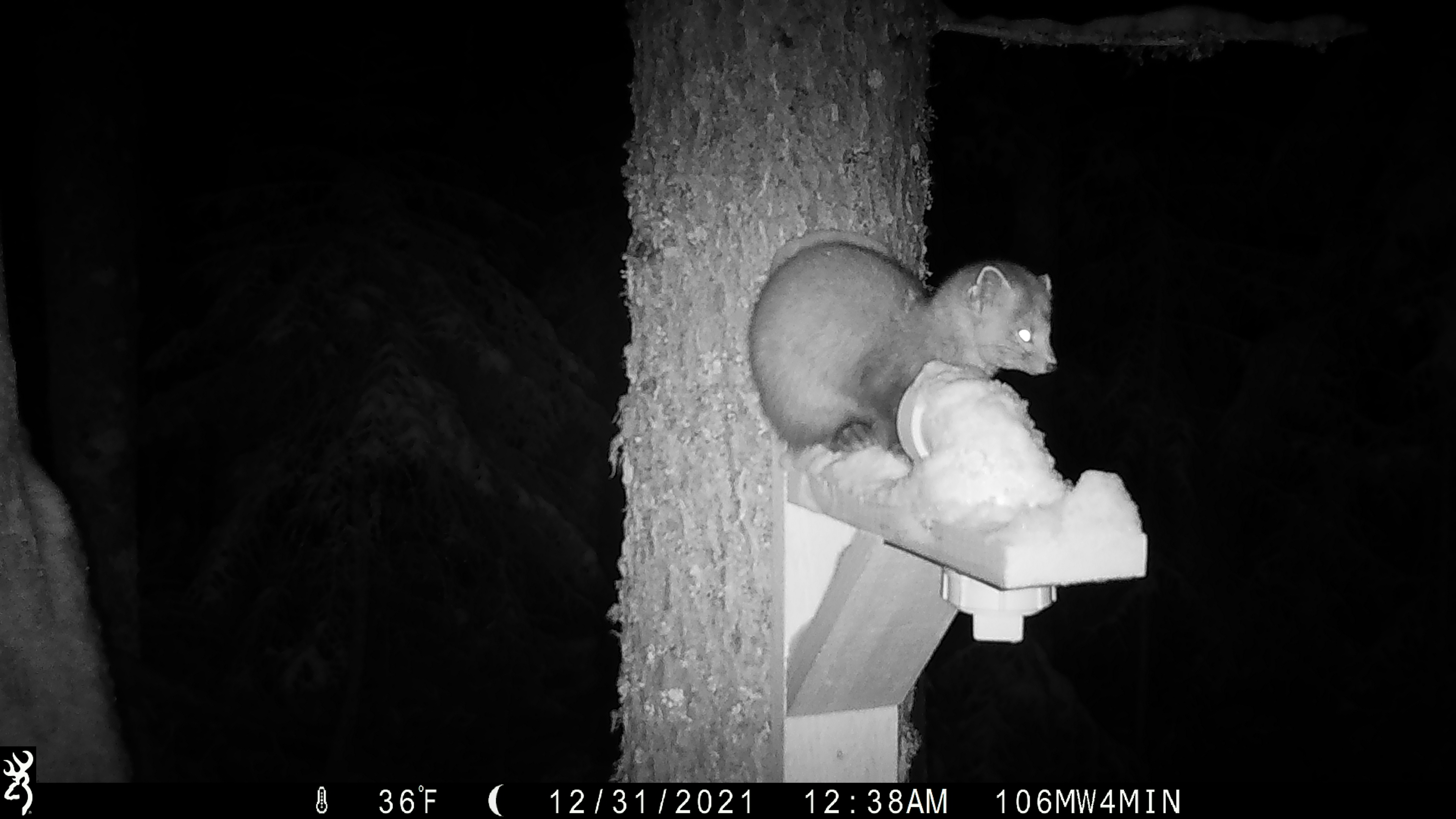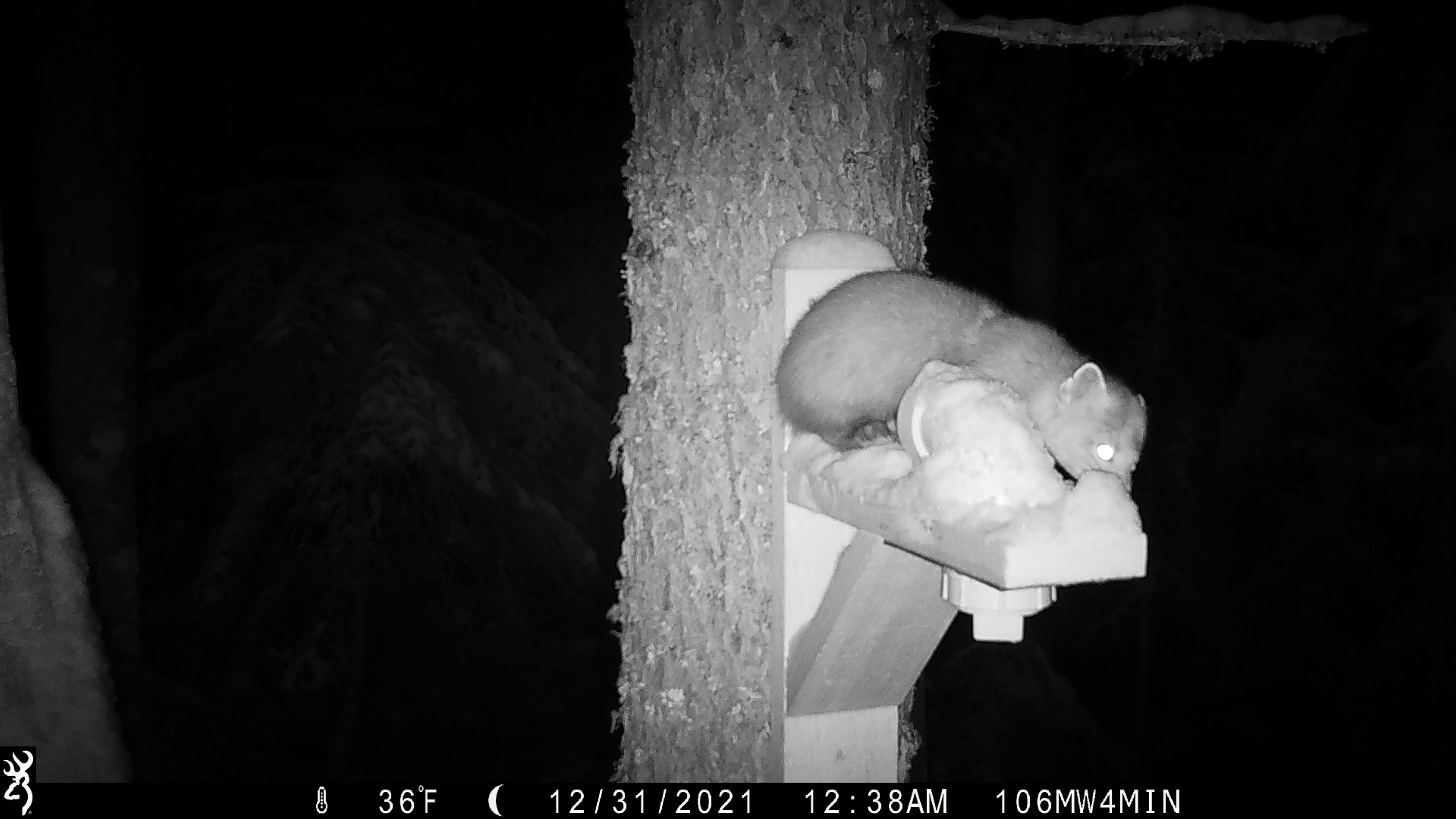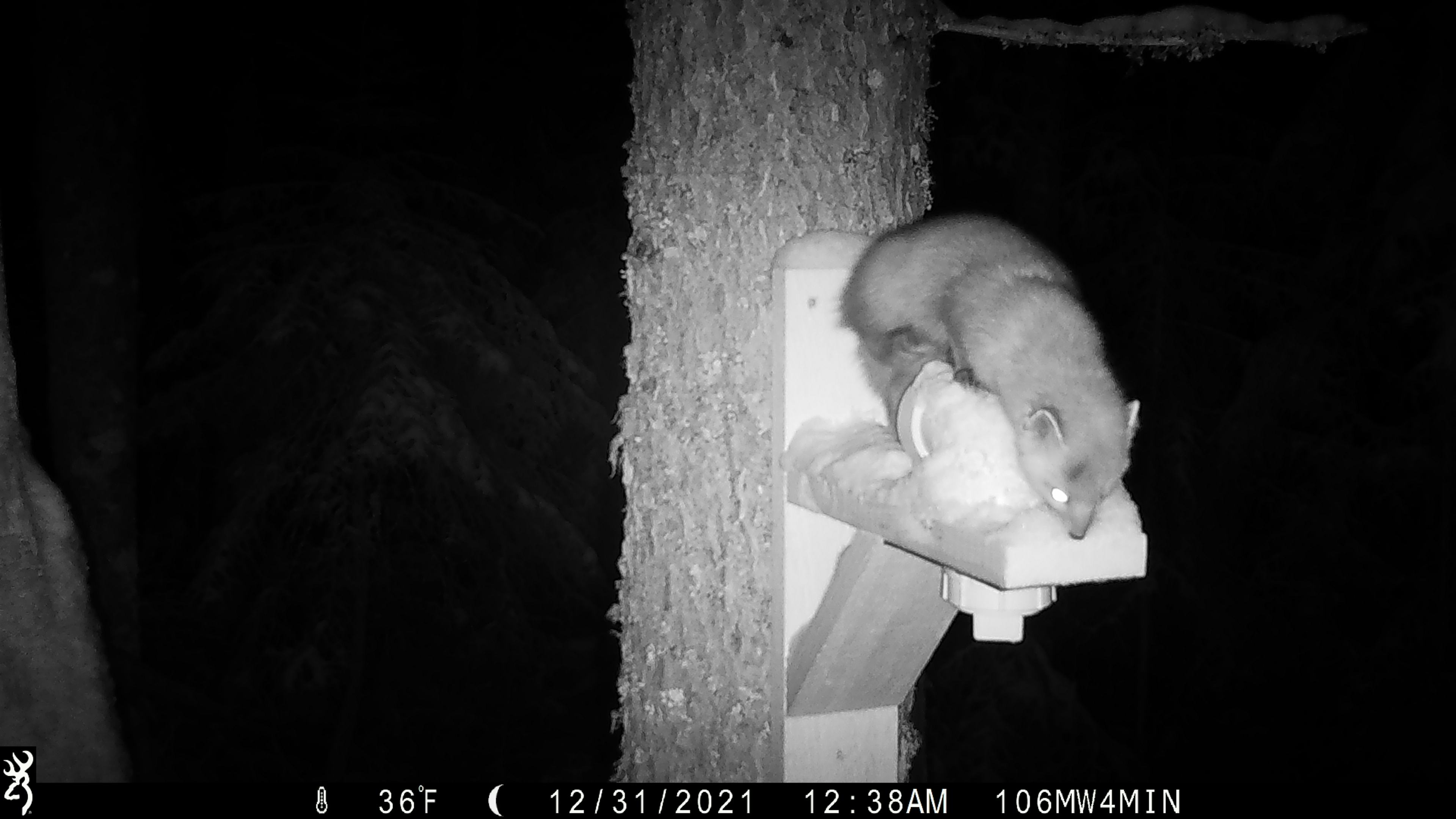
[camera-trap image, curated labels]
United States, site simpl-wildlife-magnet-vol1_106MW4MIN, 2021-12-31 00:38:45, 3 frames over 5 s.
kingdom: Animalia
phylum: Chordata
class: Mammalia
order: Carnivora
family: Mustelidae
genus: Martes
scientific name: Martes americana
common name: american marten